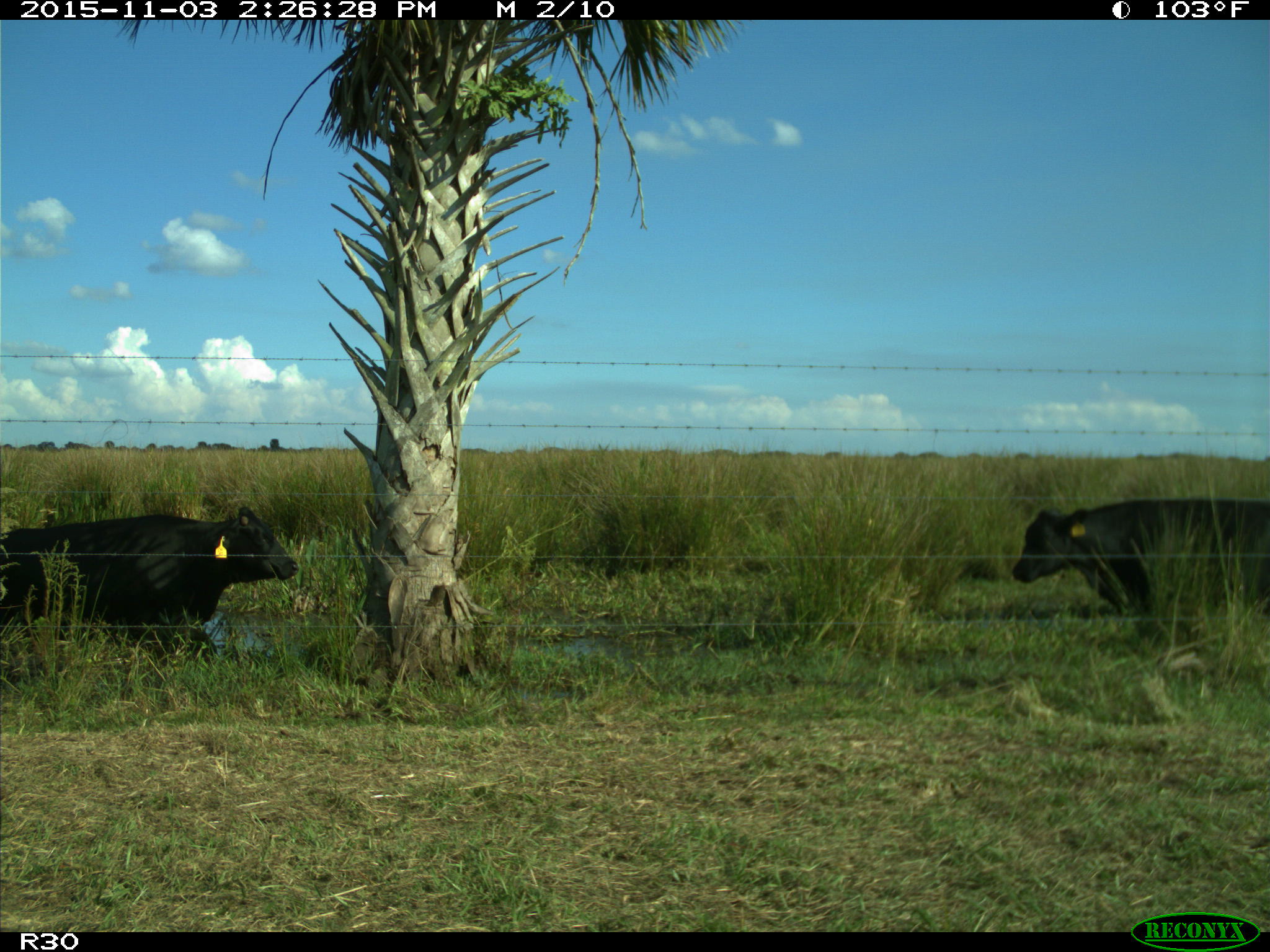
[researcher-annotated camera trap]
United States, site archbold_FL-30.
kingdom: Animalia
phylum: Chordata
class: Mammalia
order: Artiodactyla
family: Bovidae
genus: Bos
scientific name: Bos taurus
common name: domestic cow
Bos taurus (domestic cow).